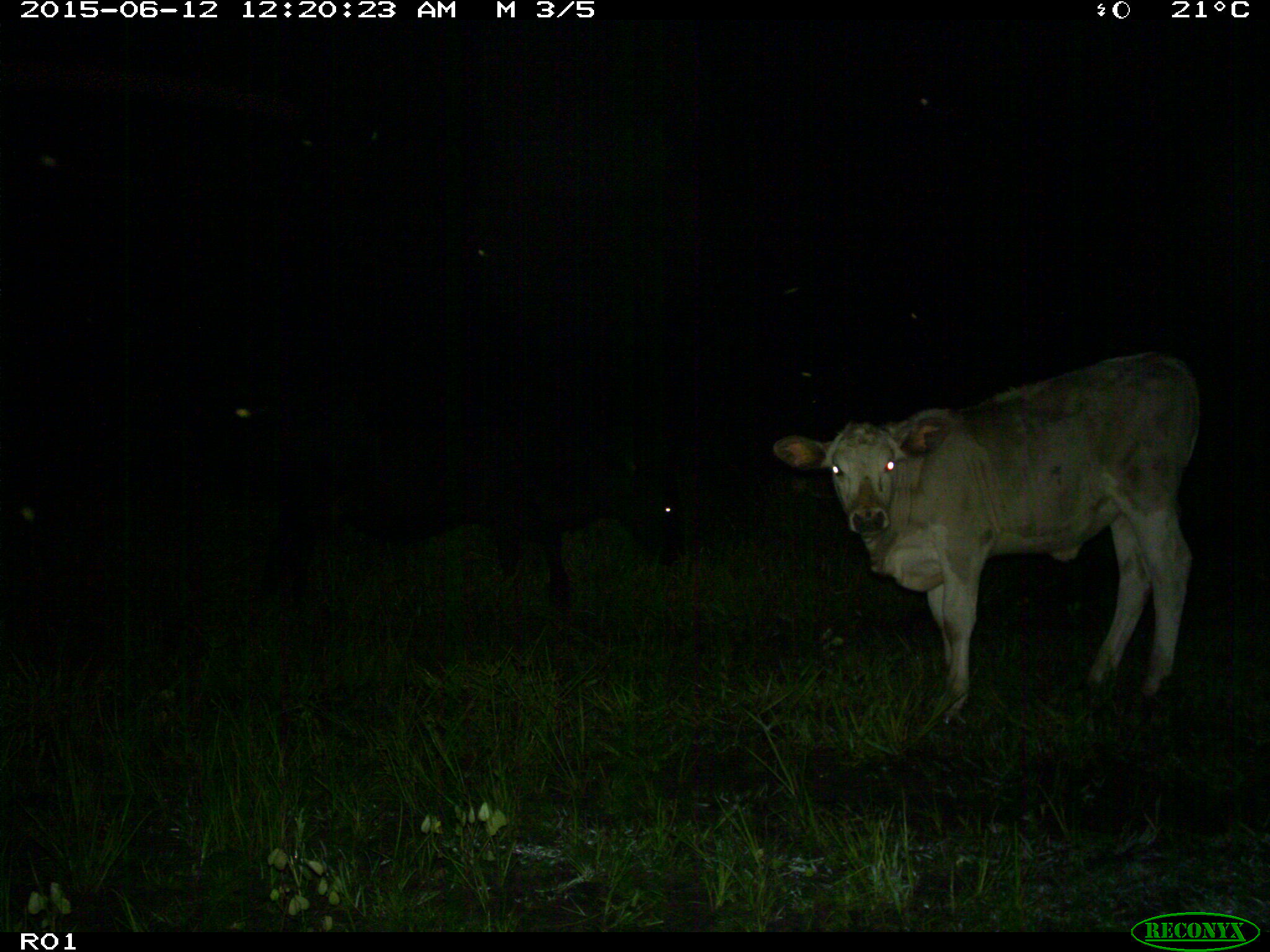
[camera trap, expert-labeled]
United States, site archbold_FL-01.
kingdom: Animalia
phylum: Chordata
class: Mammalia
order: Artiodactyla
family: Bovidae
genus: Bos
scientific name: Bos taurus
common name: domestic cow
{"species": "Bos taurus (domestic cow)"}